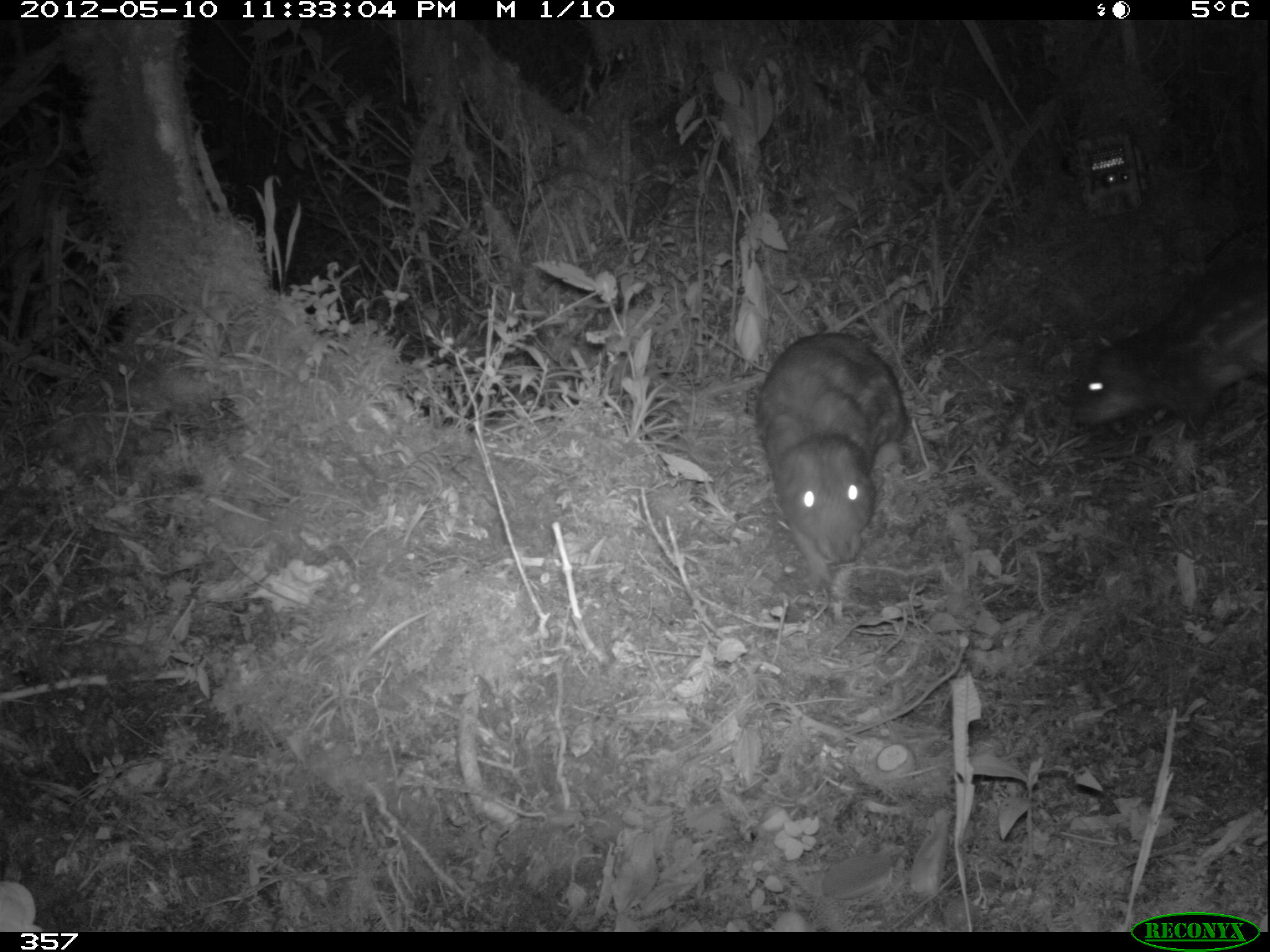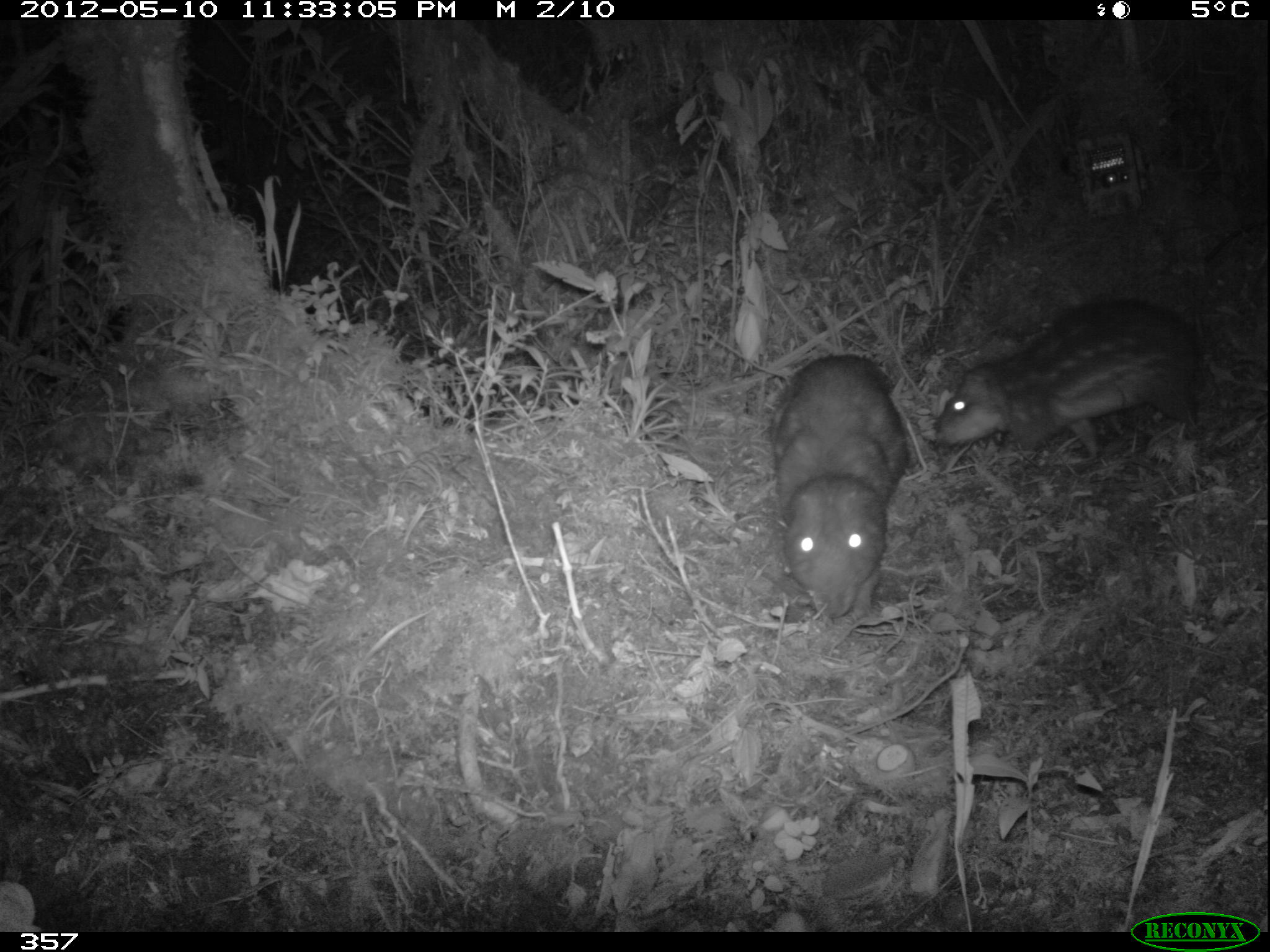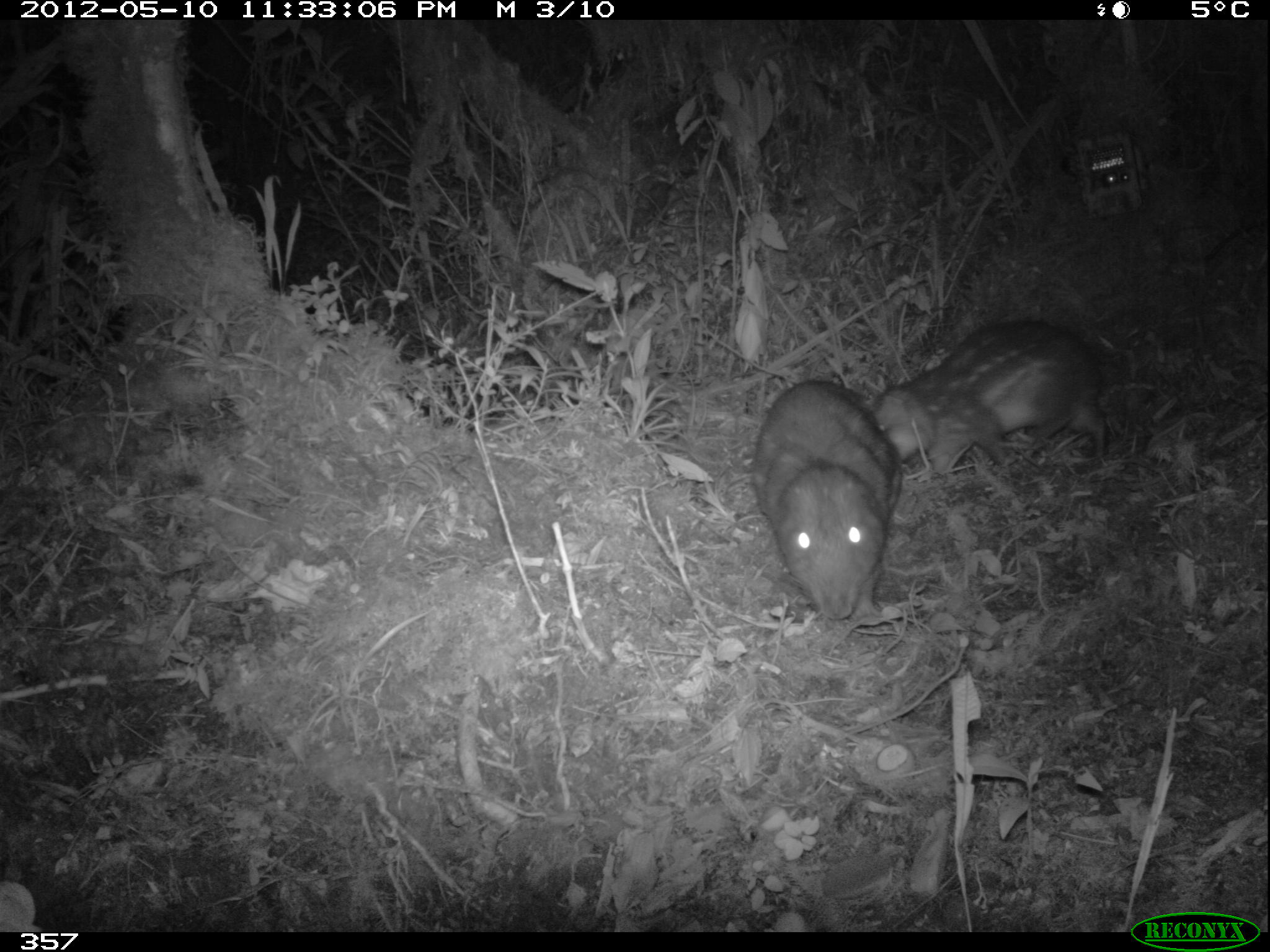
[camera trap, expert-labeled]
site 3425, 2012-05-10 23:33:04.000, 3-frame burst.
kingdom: Animalia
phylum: Chordata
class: Mammalia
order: Rodentia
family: Cuniculidae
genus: Cuniculus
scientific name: Cuniculus taczanowskii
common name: mountain paca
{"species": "Cuniculus taczanowskii (mountain paca)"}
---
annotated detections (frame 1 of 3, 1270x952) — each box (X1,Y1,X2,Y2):
cuniculus taczanowskii: (753,332,921,586); (1069,252,1267,442)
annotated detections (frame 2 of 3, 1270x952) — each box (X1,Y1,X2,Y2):
cuniculus taczanowskii: (932,295,1200,459); (769,352,909,620)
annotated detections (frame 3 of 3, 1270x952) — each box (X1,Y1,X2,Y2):
cuniculus taczanowskii: (750,376,903,621); (869,316,1108,472)